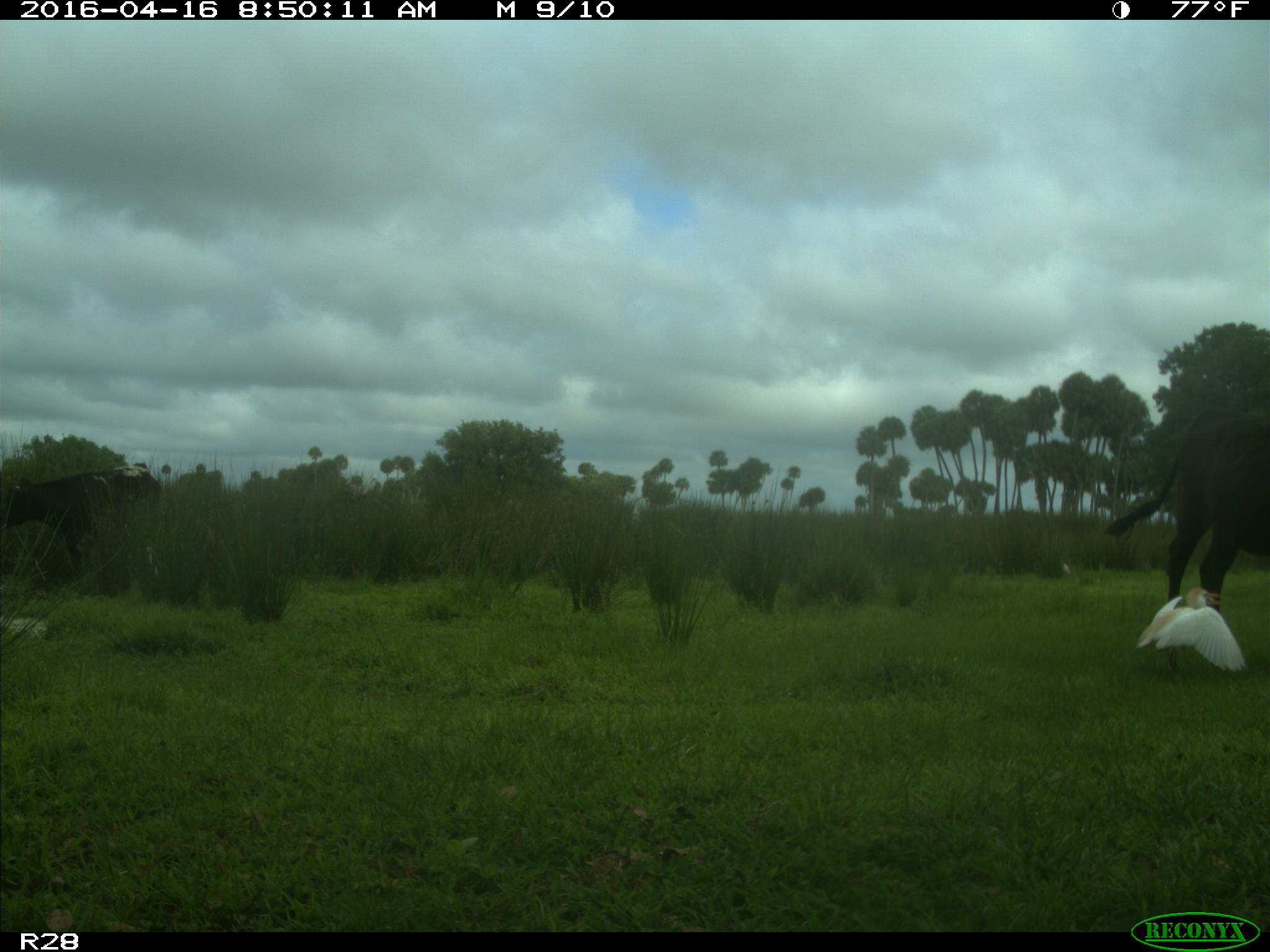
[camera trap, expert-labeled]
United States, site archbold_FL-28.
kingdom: Animalia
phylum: Chordata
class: Mammalia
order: Artiodactyla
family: Bovidae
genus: Bos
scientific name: Bos taurus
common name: domestic cow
Bos taurus (domestic cow).